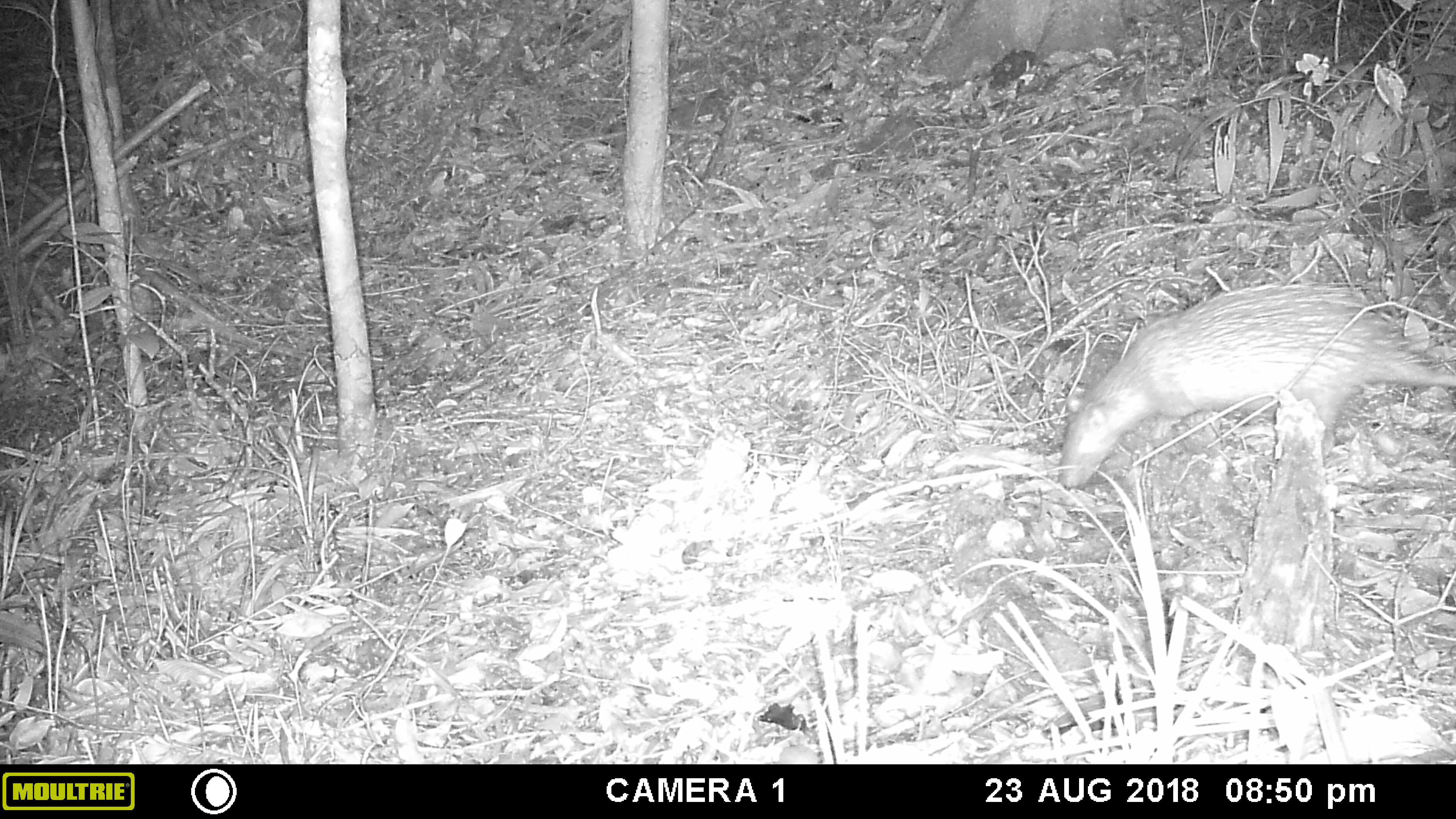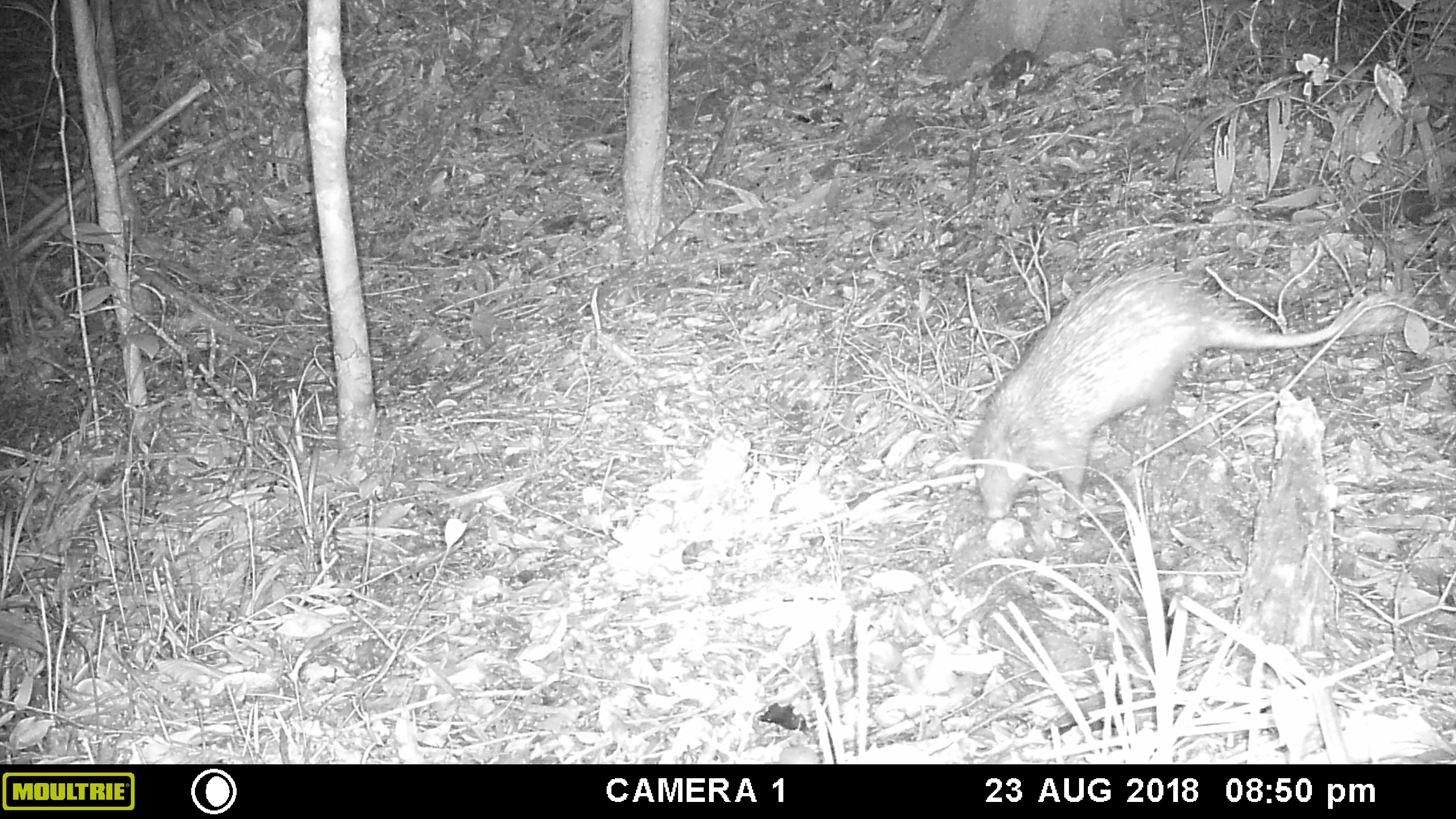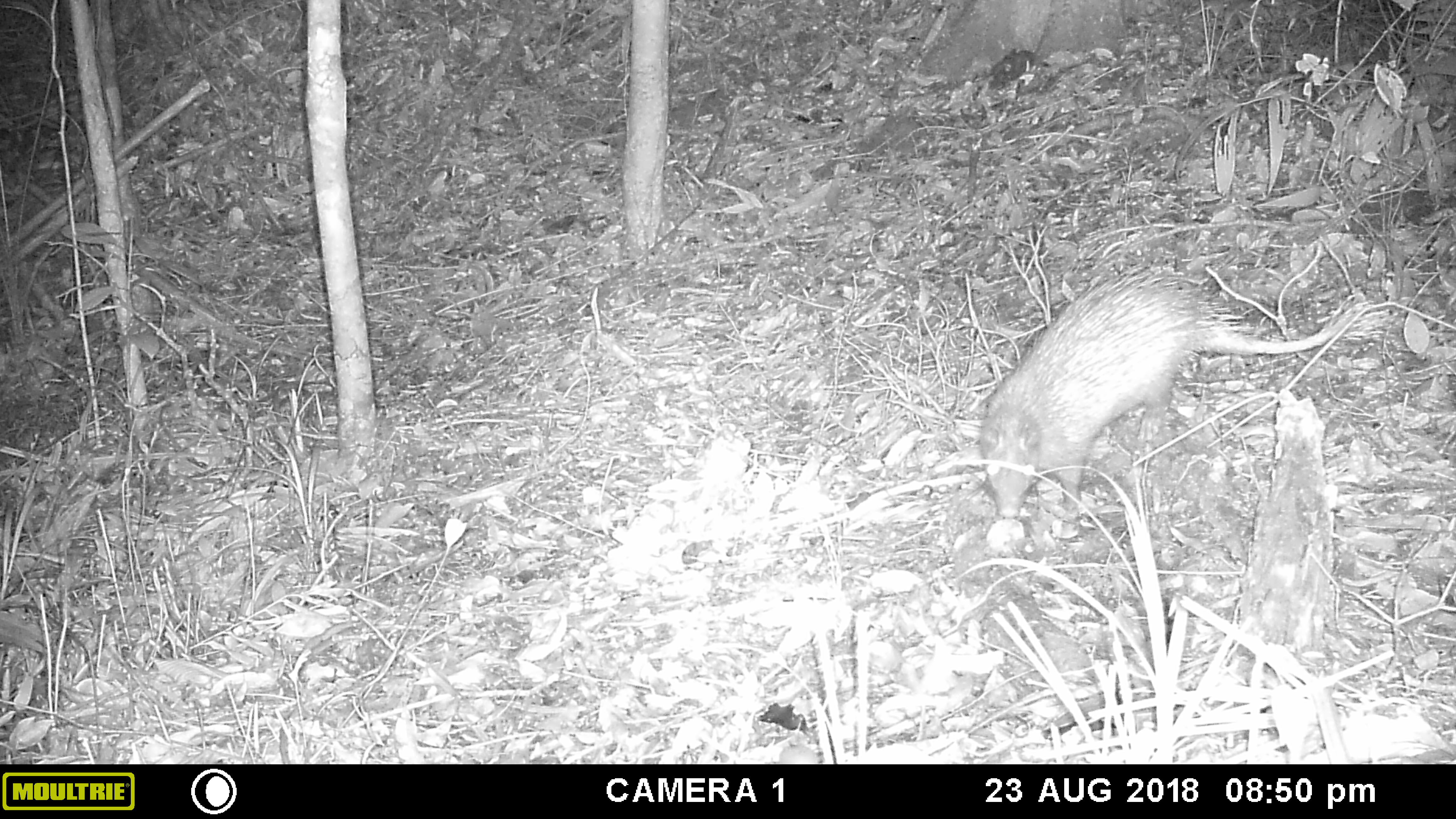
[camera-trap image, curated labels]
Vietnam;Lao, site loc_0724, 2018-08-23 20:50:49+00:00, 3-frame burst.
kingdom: Animalia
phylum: Chordata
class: Mammalia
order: Rodentia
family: Hystricidae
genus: Atherurus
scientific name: Atherurus macrourus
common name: asiatic brush-tailed porcupine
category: asiatic brush tailed porcupine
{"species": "asiatic brush tailed porcupine (asiatic brush-tailed porcupine) (Atherurus macrourus)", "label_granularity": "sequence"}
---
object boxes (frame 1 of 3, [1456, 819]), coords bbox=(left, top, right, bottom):
asiatic brush tailed porcupine: bbox=(1055, 280, 1456, 491)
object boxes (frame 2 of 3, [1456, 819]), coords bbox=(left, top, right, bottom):
asiatic brush tailed porcupine: bbox=(957, 254, 1429, 540)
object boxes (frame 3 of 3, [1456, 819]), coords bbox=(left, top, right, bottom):
asiatic brush tailed porcupine: bbox=(975, 265, 1363, 543)